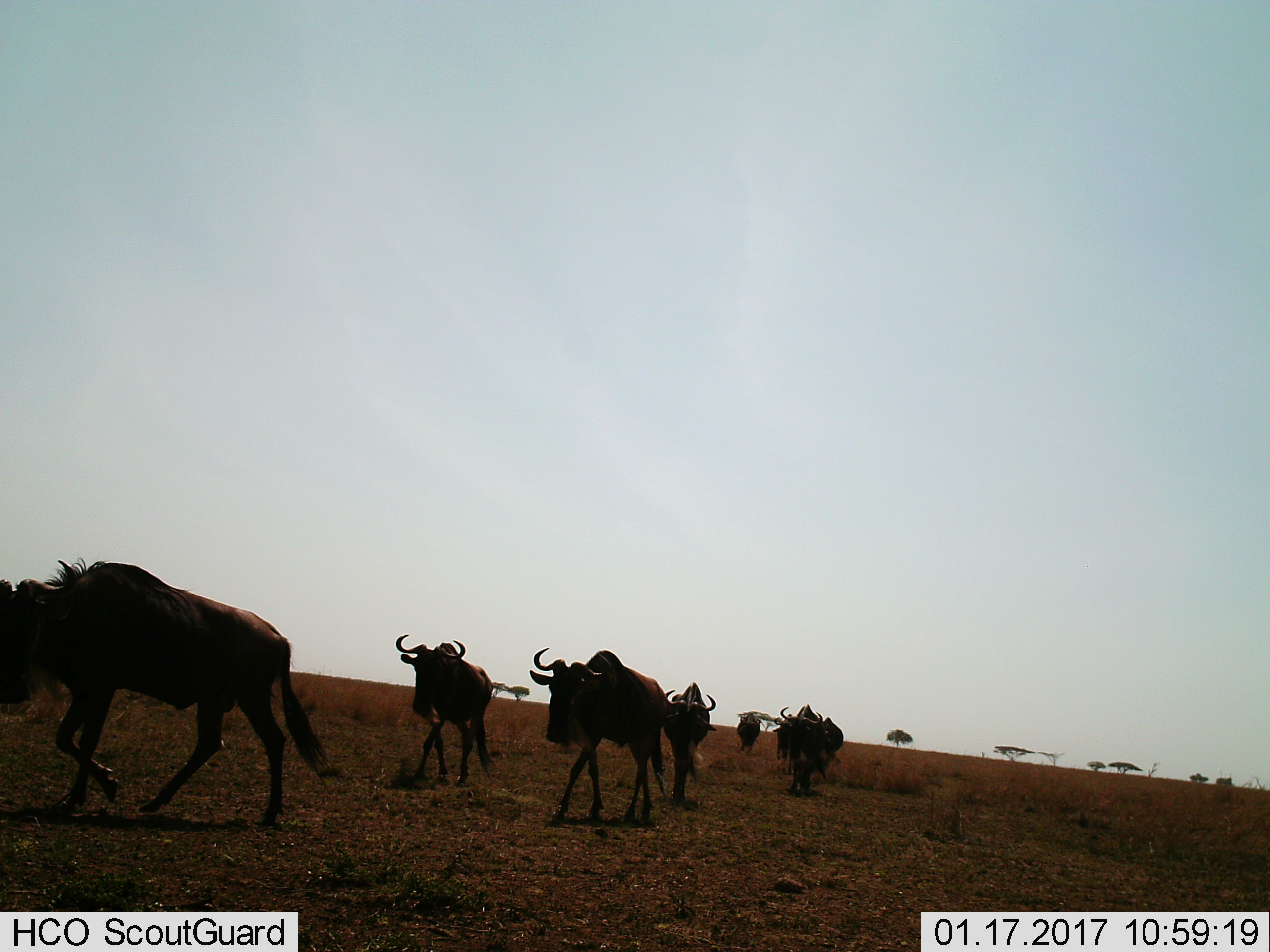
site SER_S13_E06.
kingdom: Animalia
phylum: Chordata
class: Mammalia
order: Artiodactyla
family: Bovidae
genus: Connochaetes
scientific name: Connochaetes taurinus taurinus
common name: blue wildebeest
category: wildebeestblue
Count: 8.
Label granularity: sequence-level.